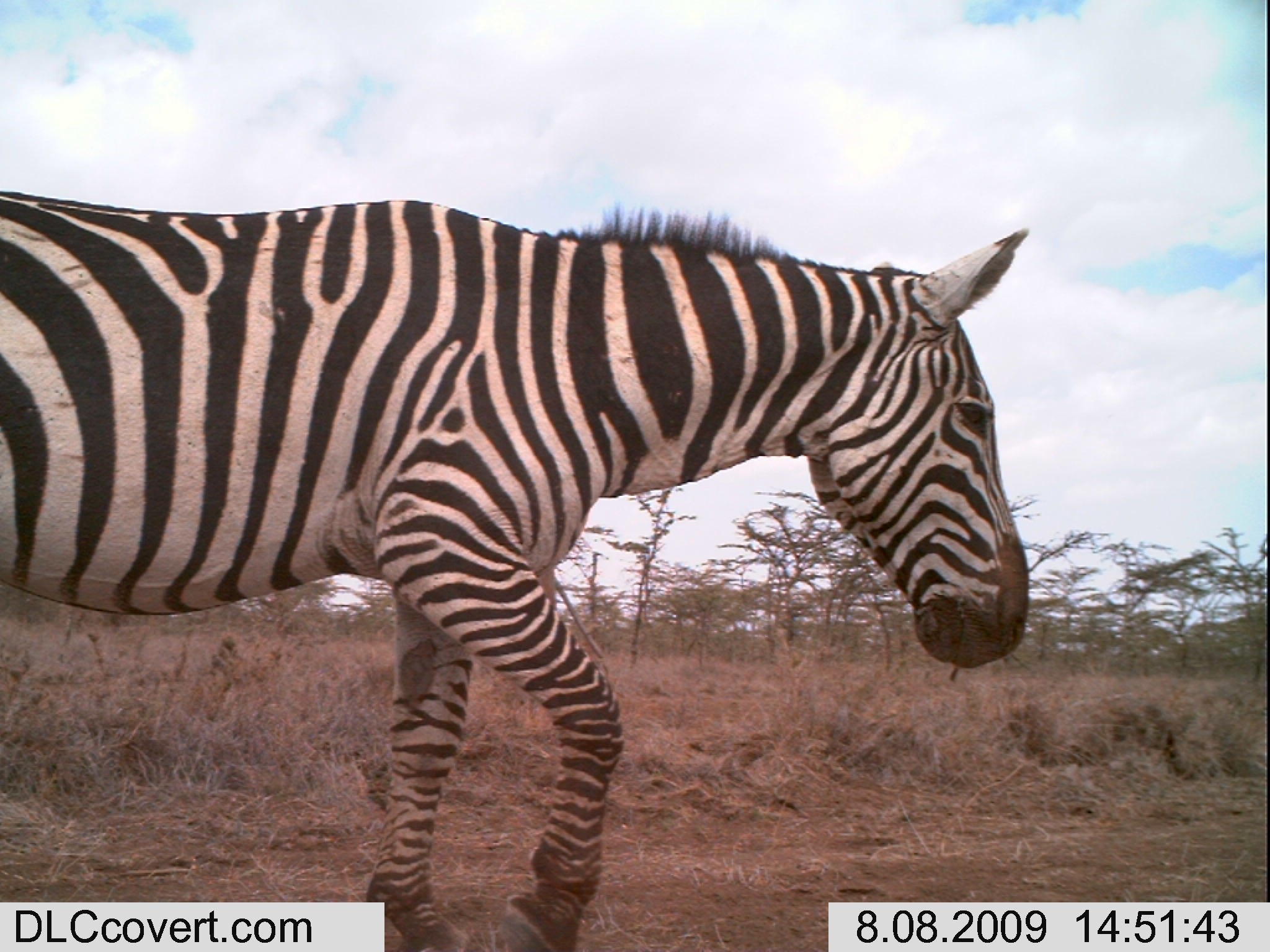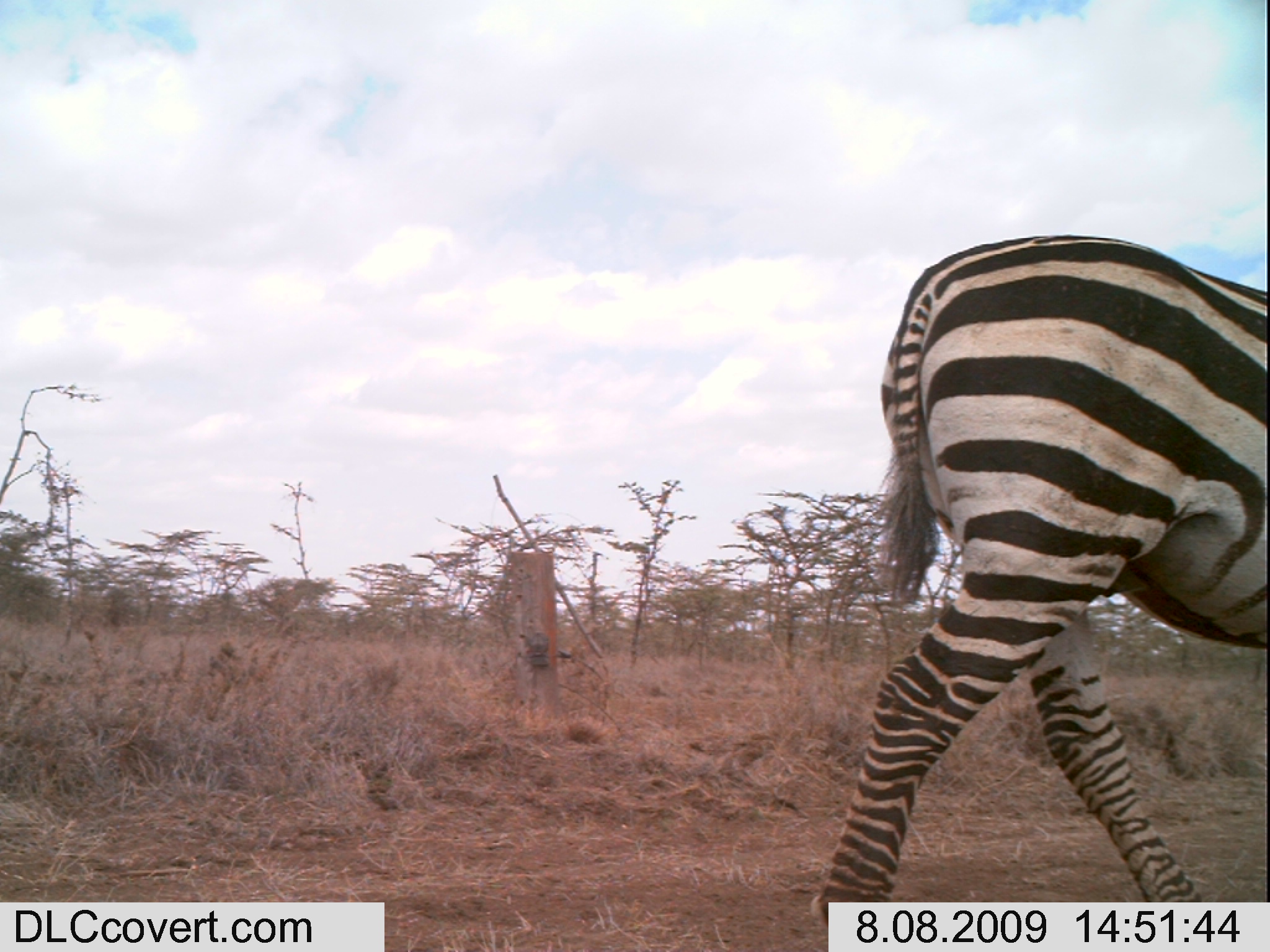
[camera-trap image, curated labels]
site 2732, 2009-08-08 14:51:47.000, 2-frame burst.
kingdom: Animalia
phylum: Chordata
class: Mammalia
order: Perissodactyla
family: Equidae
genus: Equus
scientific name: Equus quagga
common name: plains zebra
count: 1